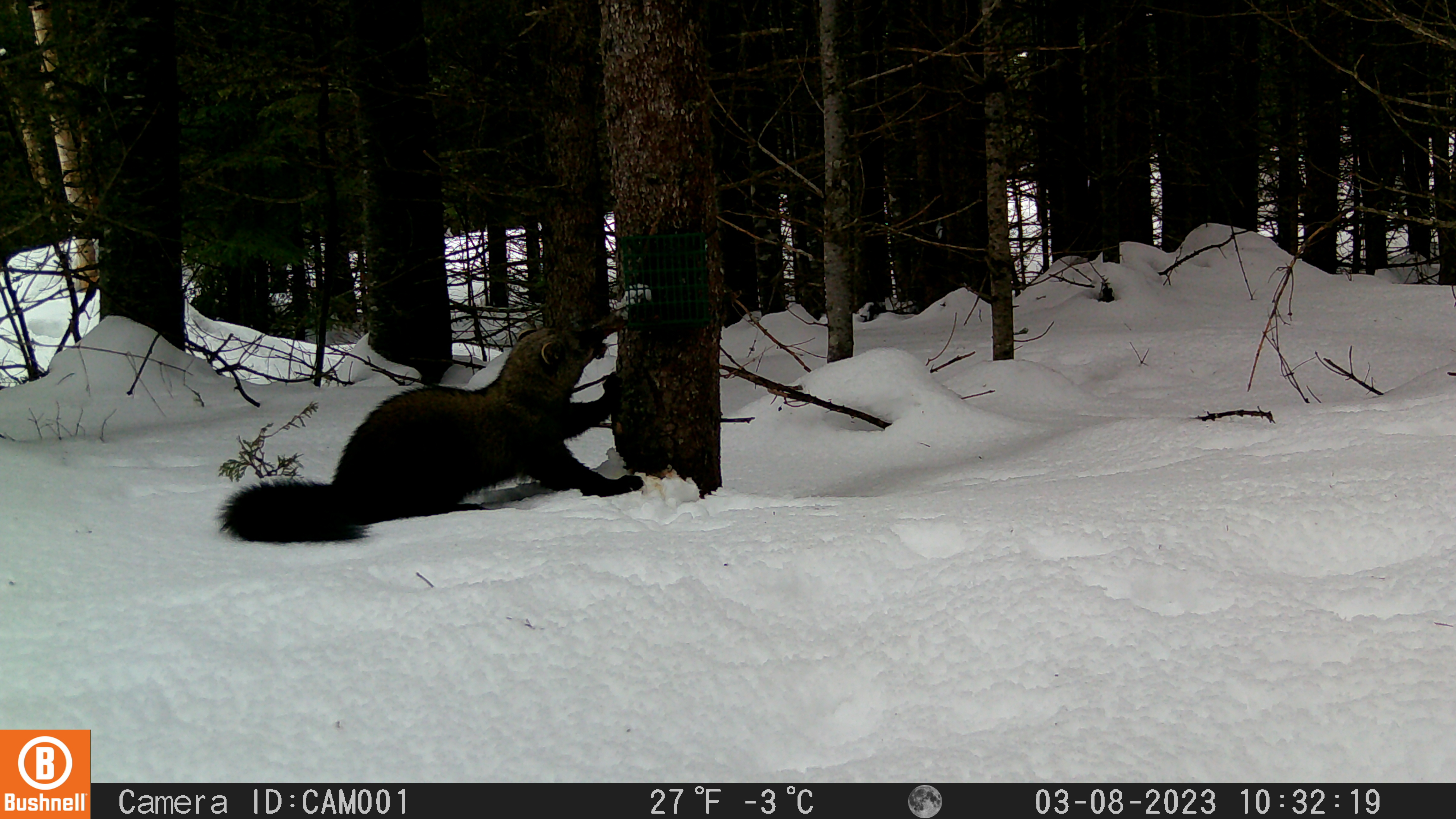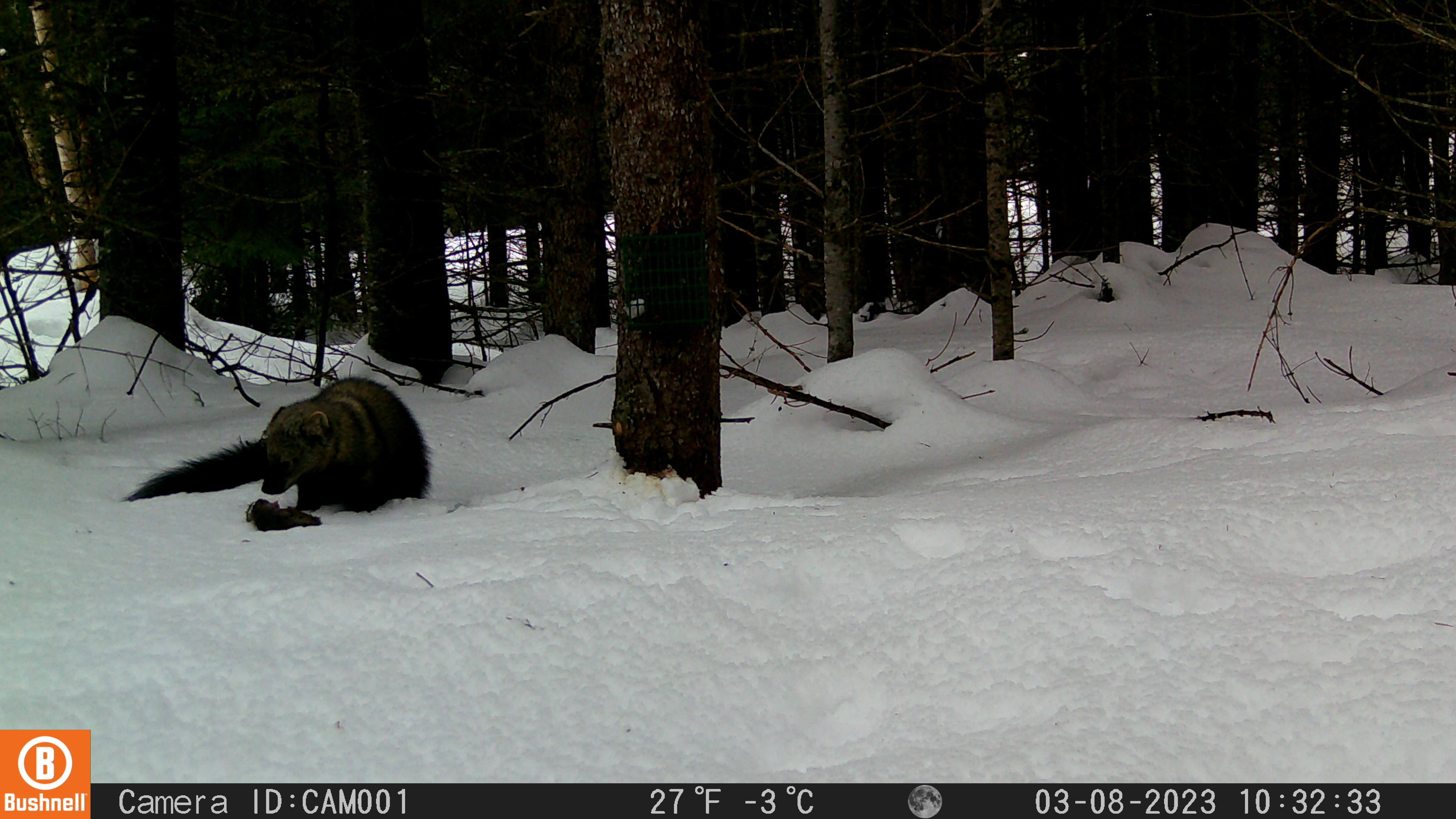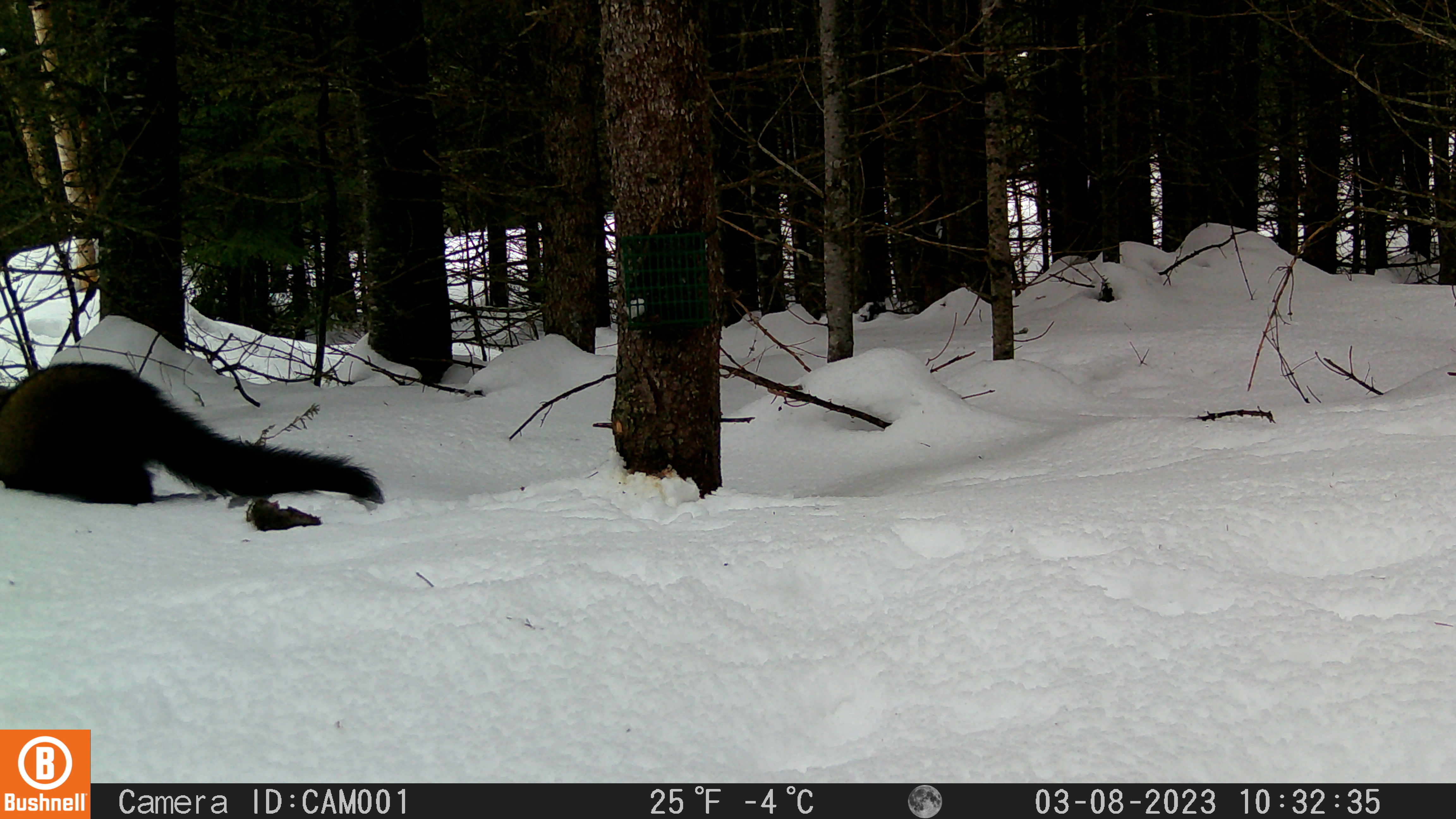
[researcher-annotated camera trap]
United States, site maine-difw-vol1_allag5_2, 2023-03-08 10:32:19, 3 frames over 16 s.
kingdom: Animalia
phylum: Chordata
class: Mammalia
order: Carnivora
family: Mustelidae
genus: Pekania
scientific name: Pekania pennanti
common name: fisher